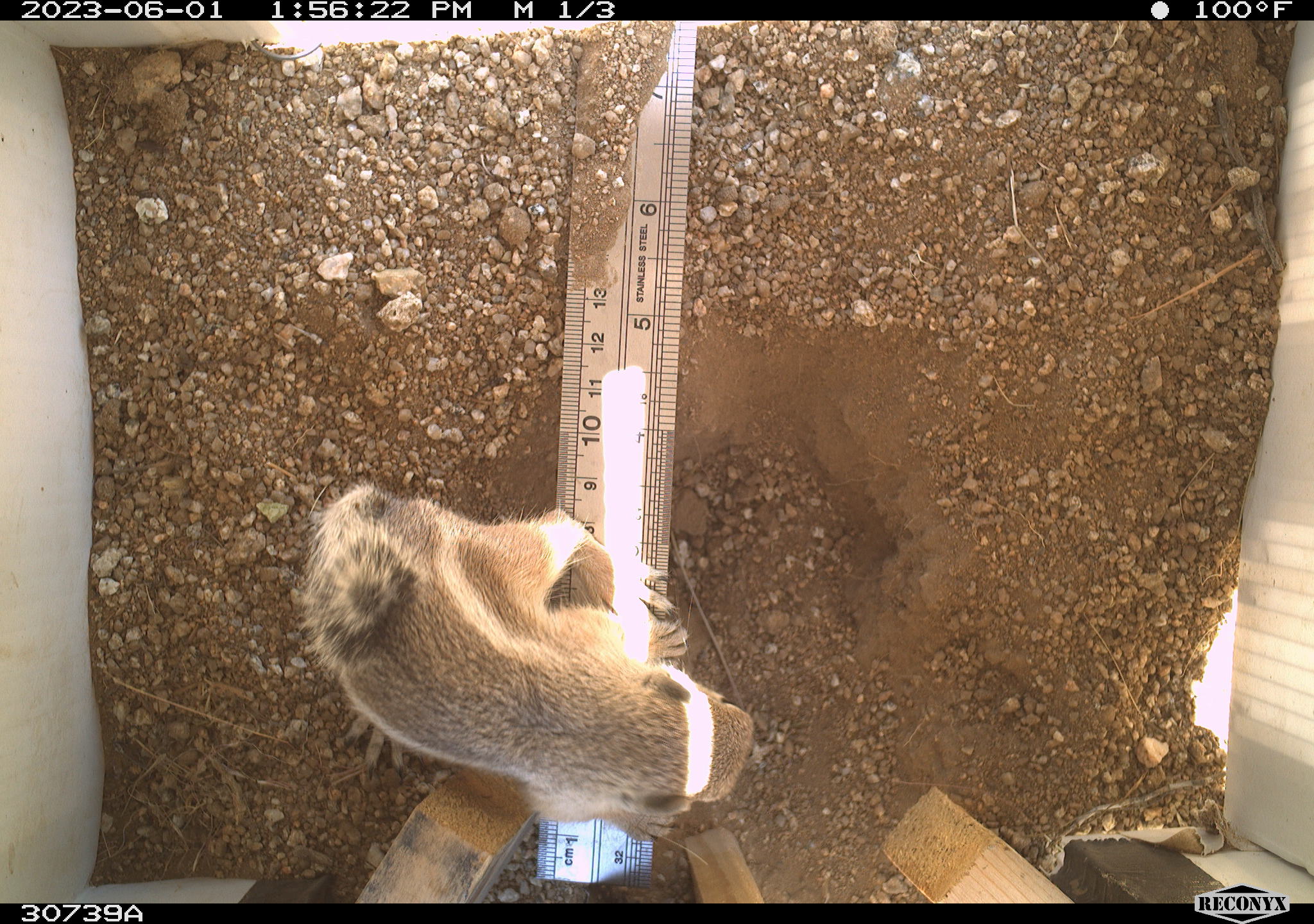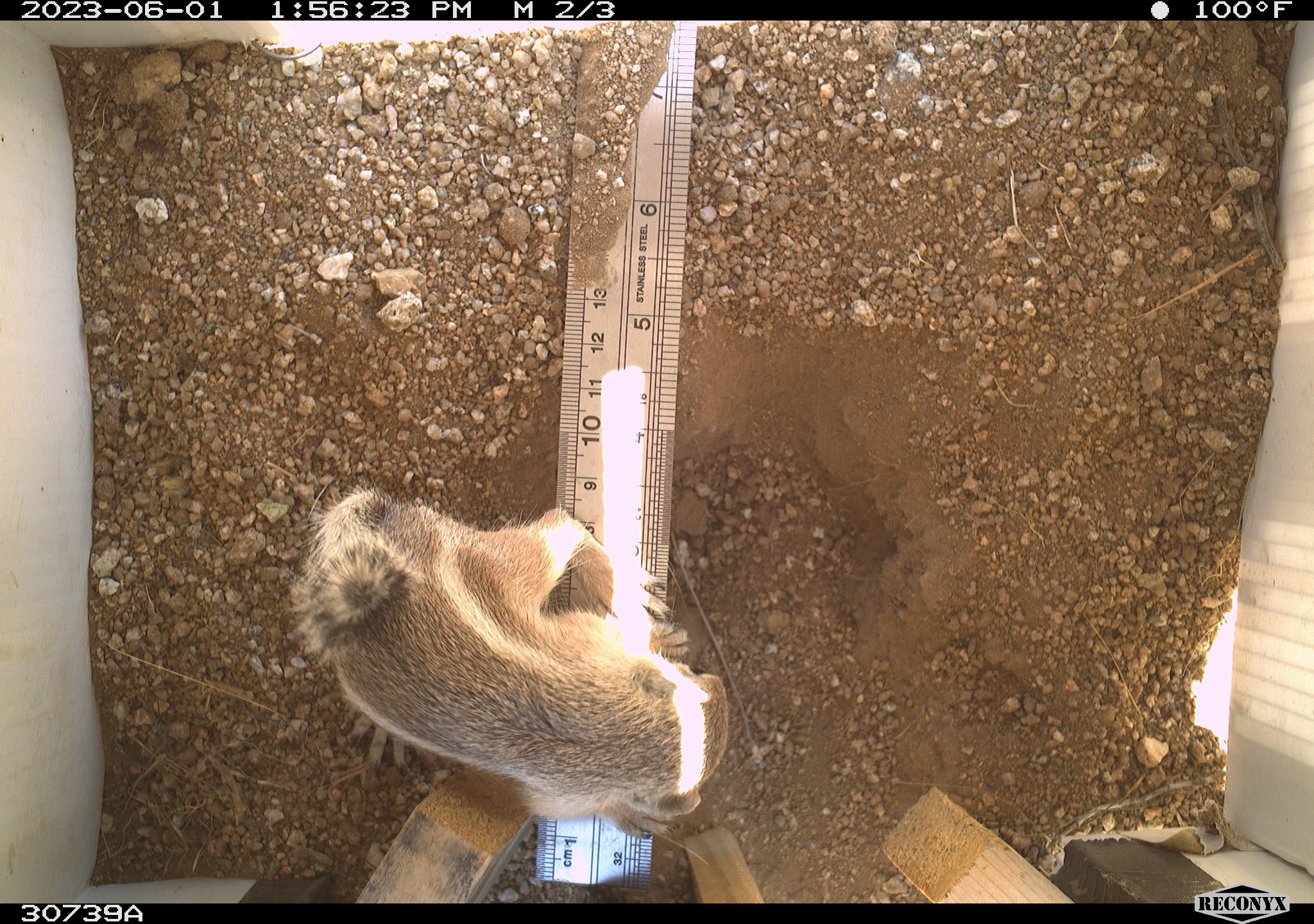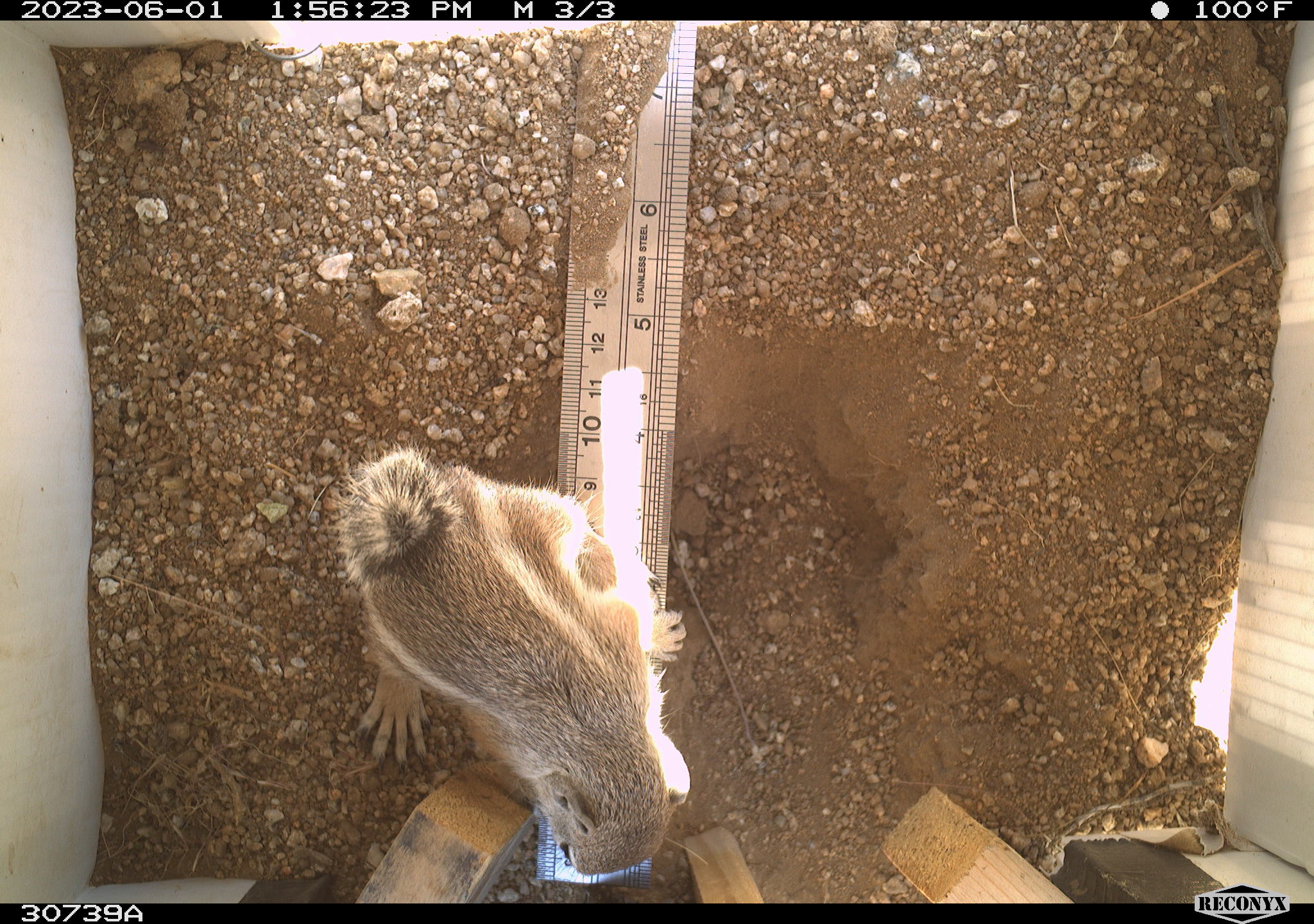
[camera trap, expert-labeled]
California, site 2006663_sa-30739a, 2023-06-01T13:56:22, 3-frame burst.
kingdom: Animalia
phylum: Chordata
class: Mammalia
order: Rodentia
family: Sciuridae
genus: Ammospermophilus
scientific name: Ammospermophilus leucurus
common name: white-tailed antelope squirrel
White-tailed antelope squirrel (Ammospermophilus leucurus).